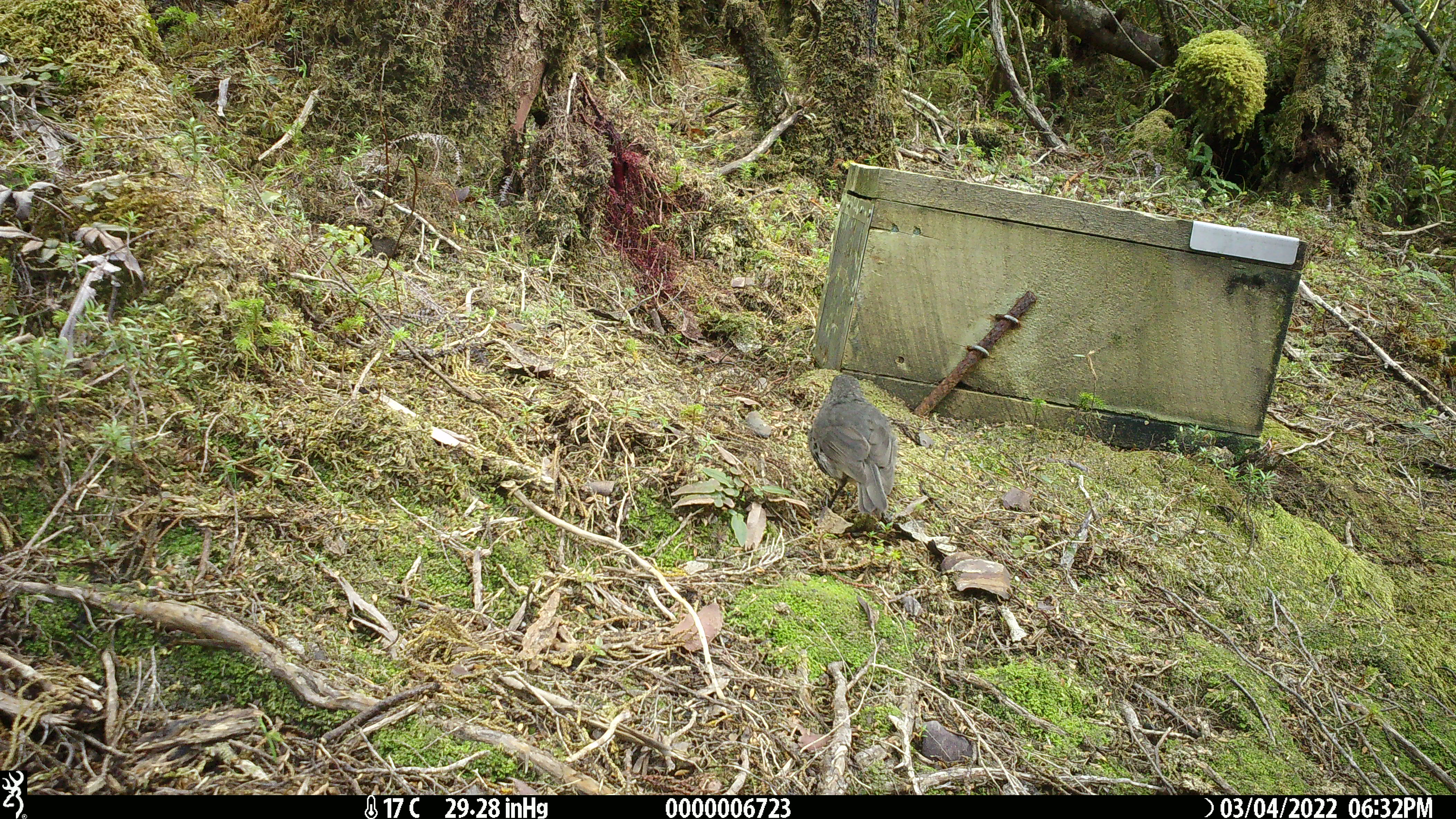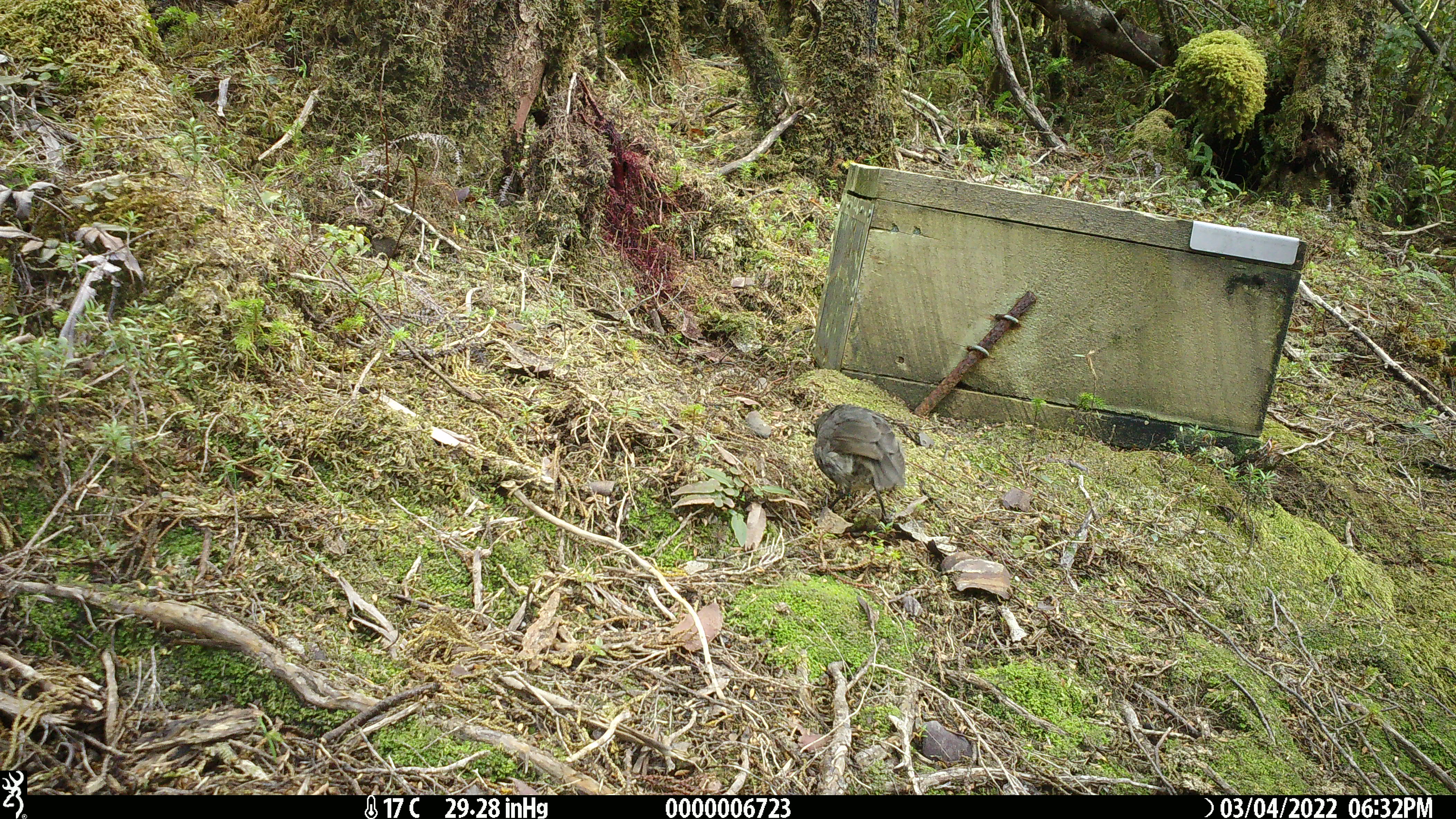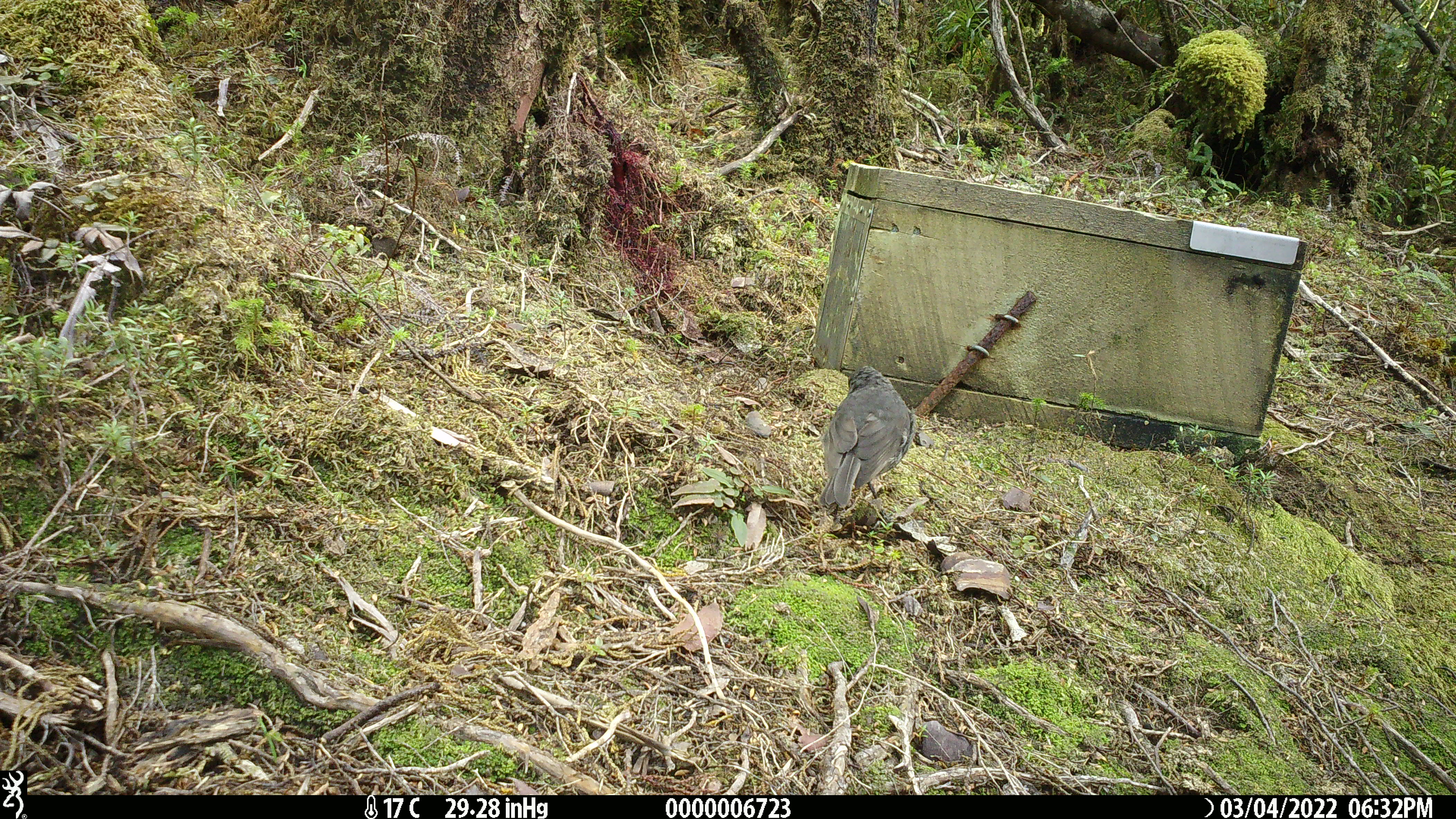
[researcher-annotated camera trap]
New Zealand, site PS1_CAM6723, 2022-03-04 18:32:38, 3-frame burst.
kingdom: Animalia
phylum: Chordata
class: Aves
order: Passeriformes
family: Petroicidae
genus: Petroica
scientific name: Petroica australis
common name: new zealand robin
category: robin